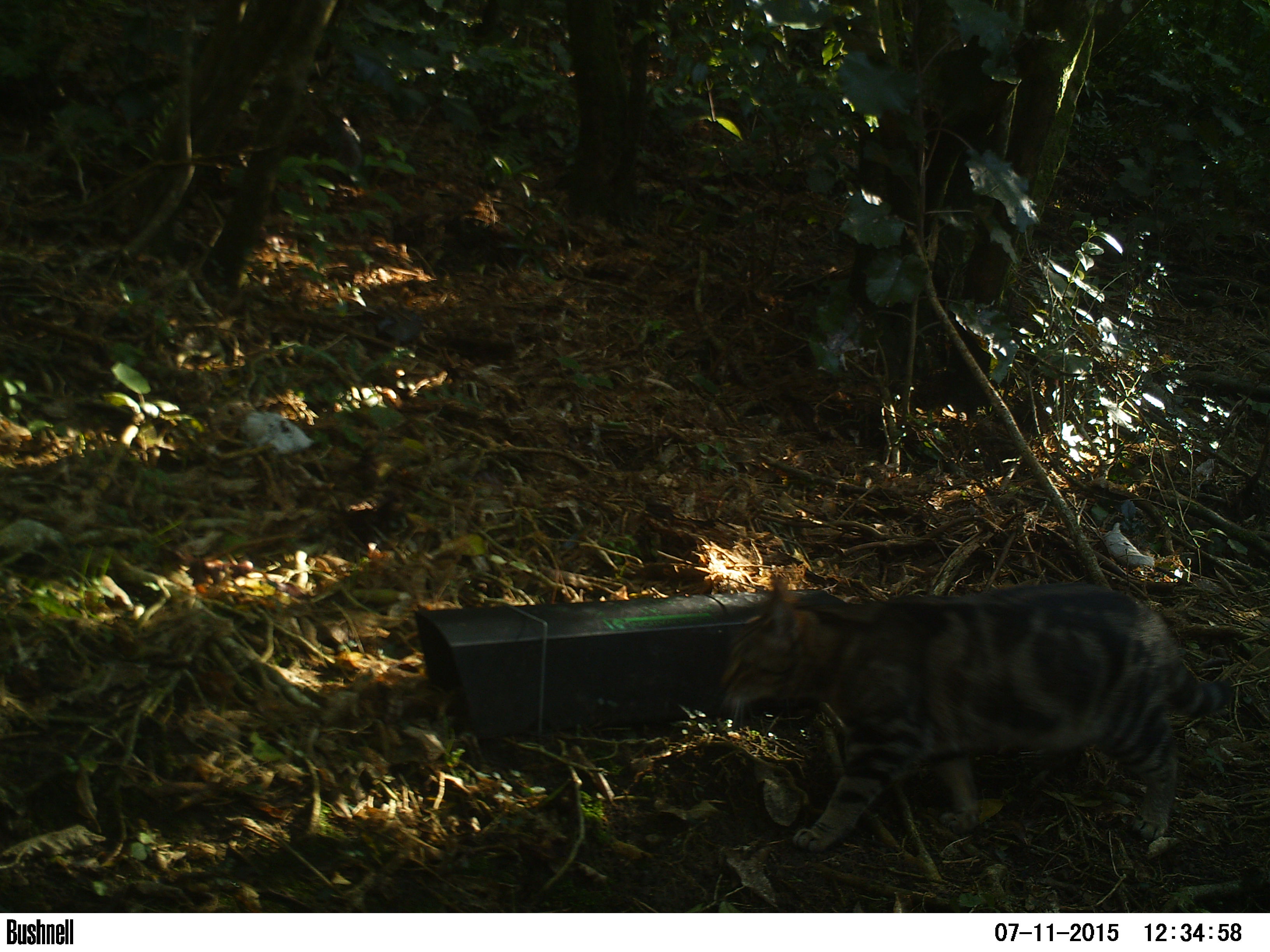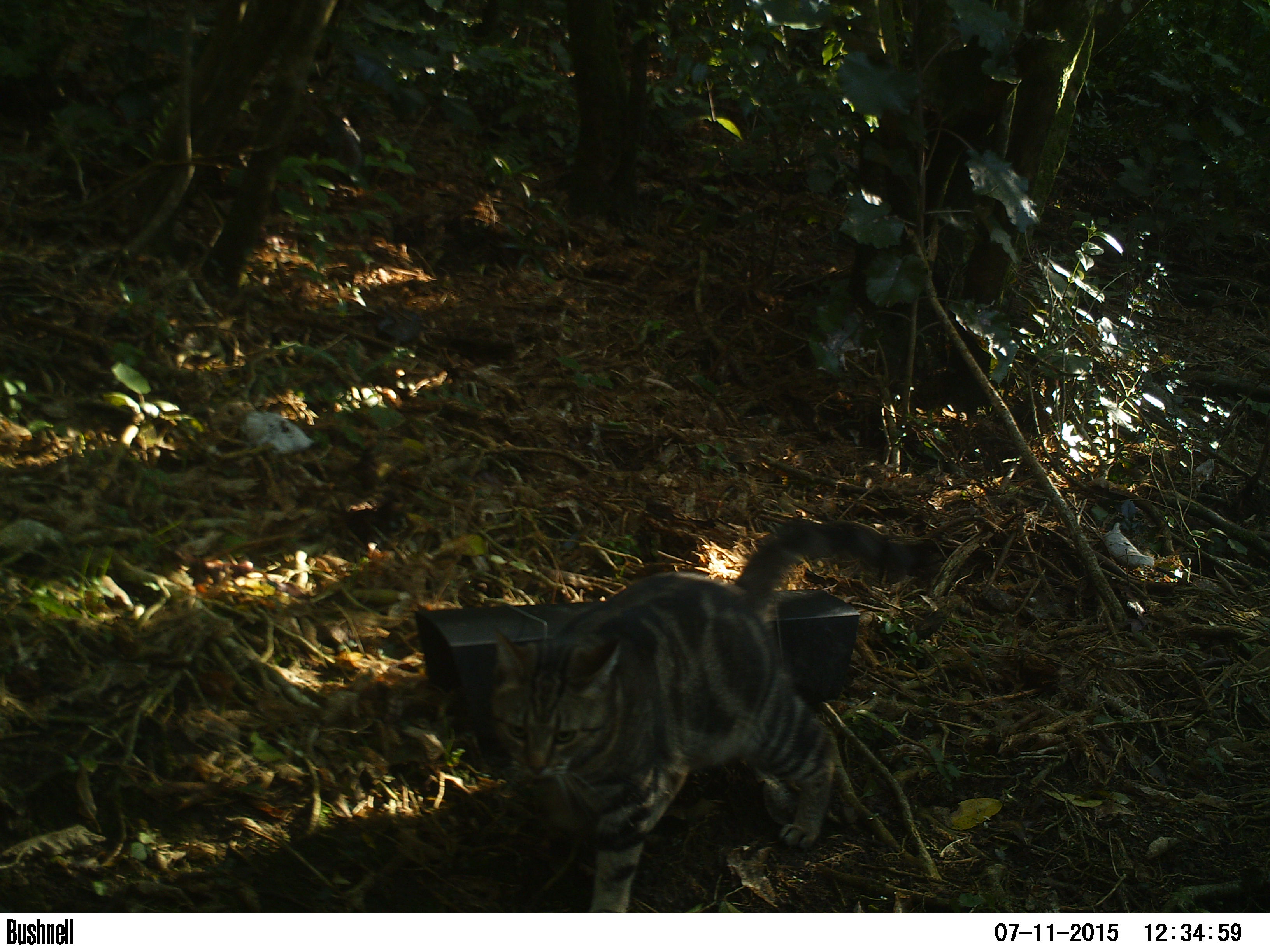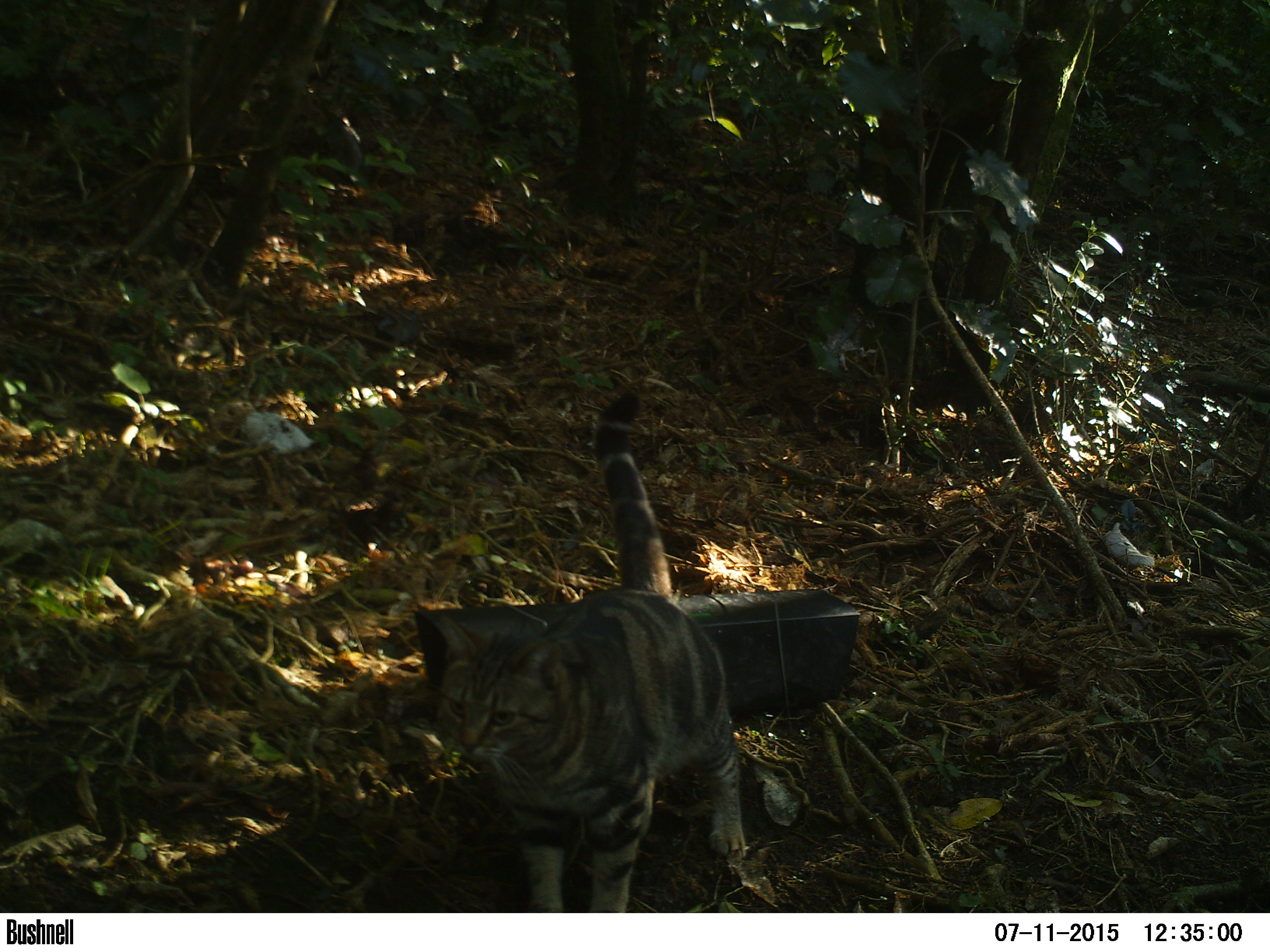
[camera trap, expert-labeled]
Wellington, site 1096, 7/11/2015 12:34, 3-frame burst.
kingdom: Animalia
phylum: Chordata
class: Mammalia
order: Carnivora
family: Felidae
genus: Felis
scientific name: Felis catus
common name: cat